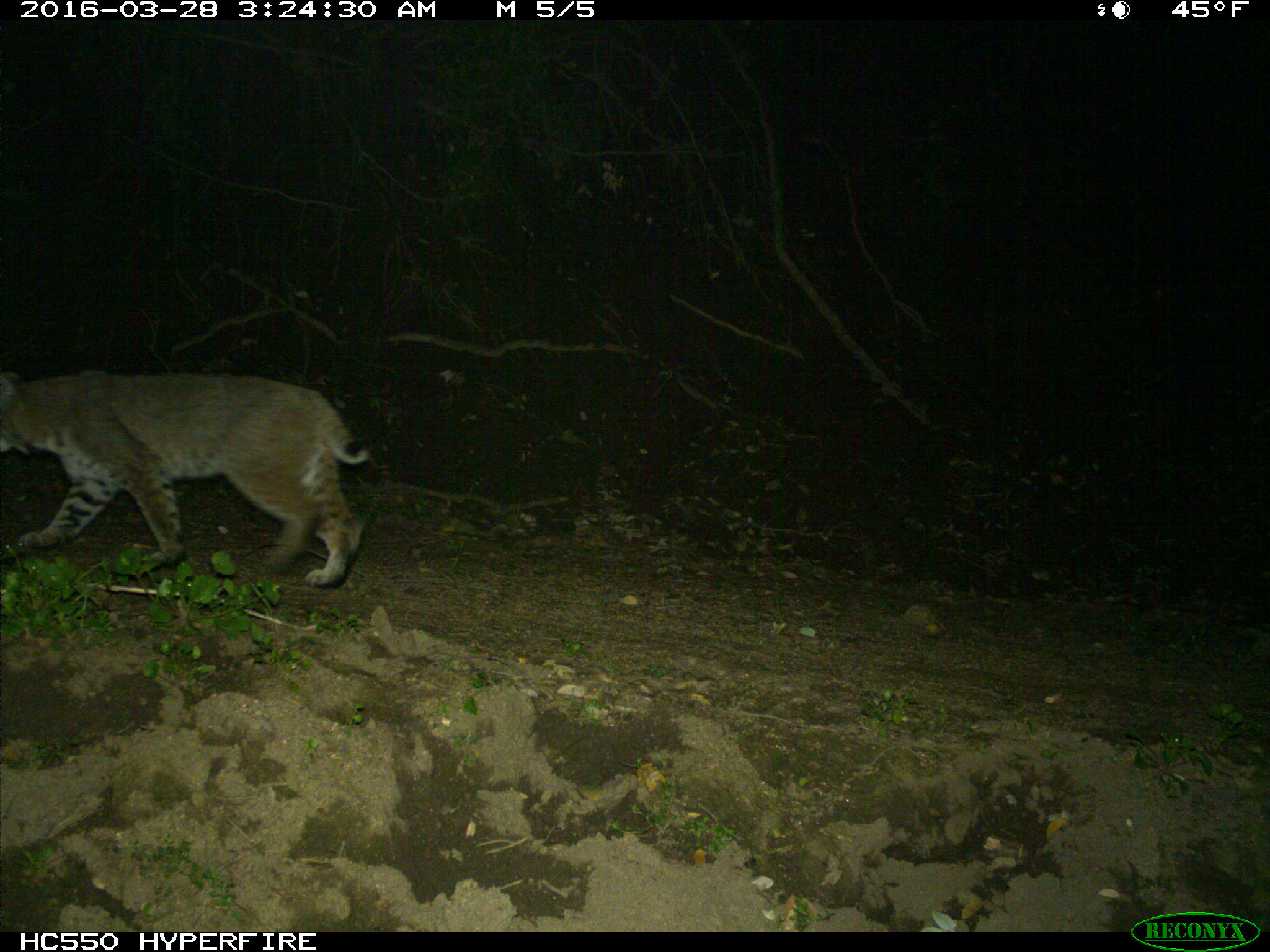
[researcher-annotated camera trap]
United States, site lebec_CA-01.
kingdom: Animalia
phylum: Chordata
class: Mammalia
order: Carnivora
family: Felidae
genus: Lynx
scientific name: Lynx rufus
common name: bobcat